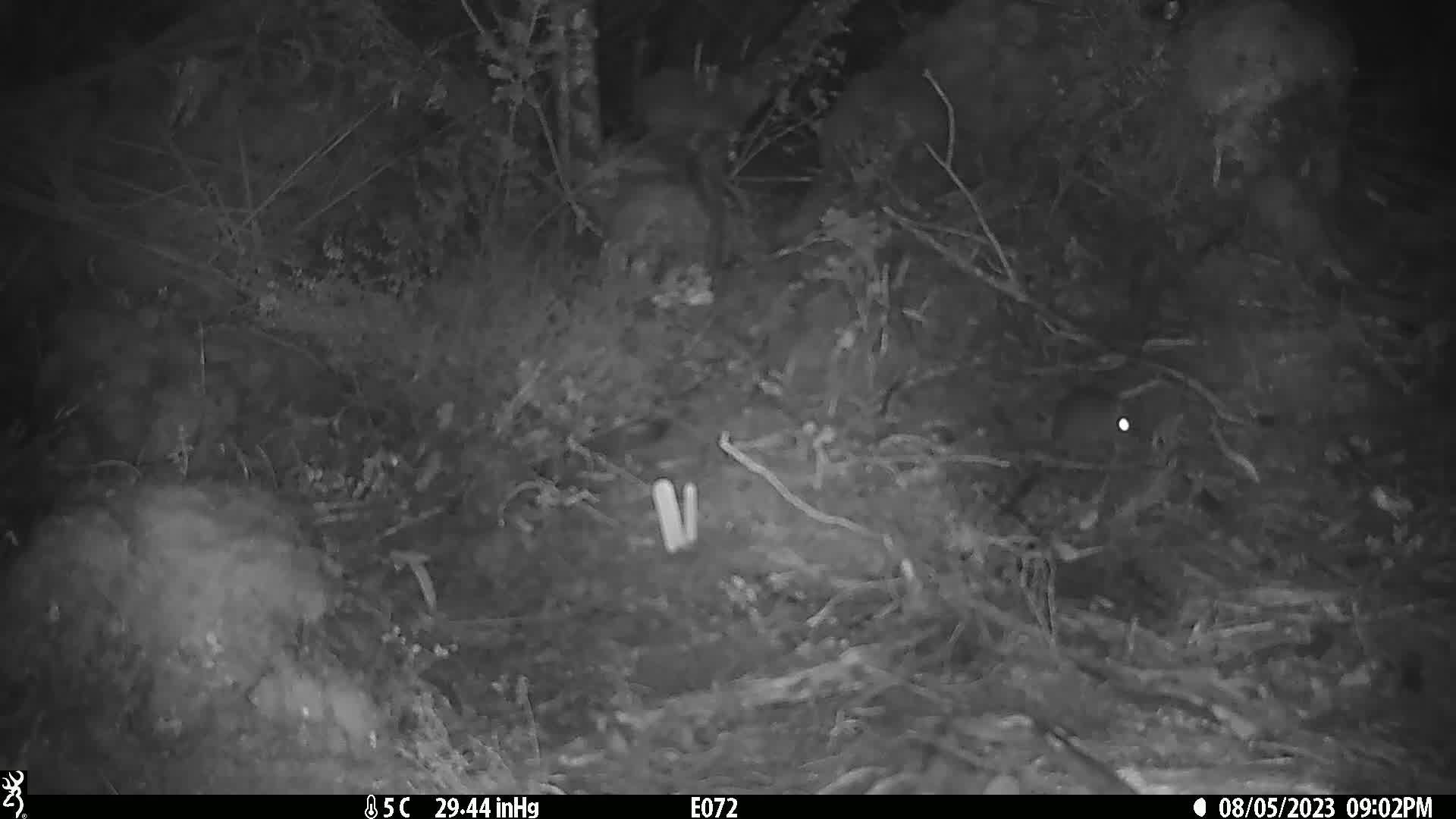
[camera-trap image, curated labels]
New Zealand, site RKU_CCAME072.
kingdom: Animalia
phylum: Chordata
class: Mammalia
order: Rodentia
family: Muridae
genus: Rattus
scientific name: Rattus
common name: rat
Rat (Rattus).